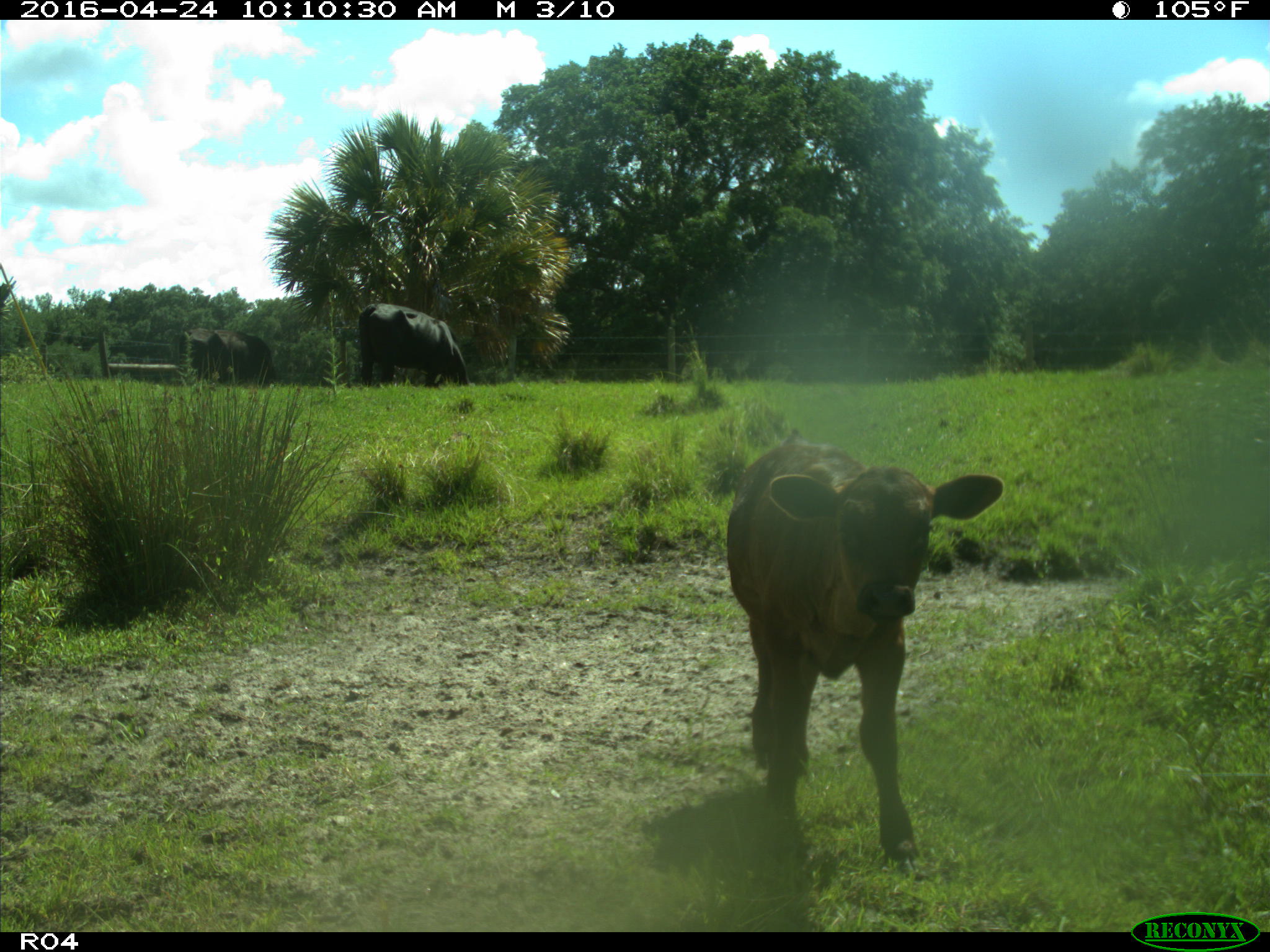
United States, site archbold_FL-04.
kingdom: Animalia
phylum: Chordata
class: Mammalia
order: Artiodactyla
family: Bovidae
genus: Bos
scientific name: Bos taurus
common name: domestic cow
Bos taurus (domestic cow).